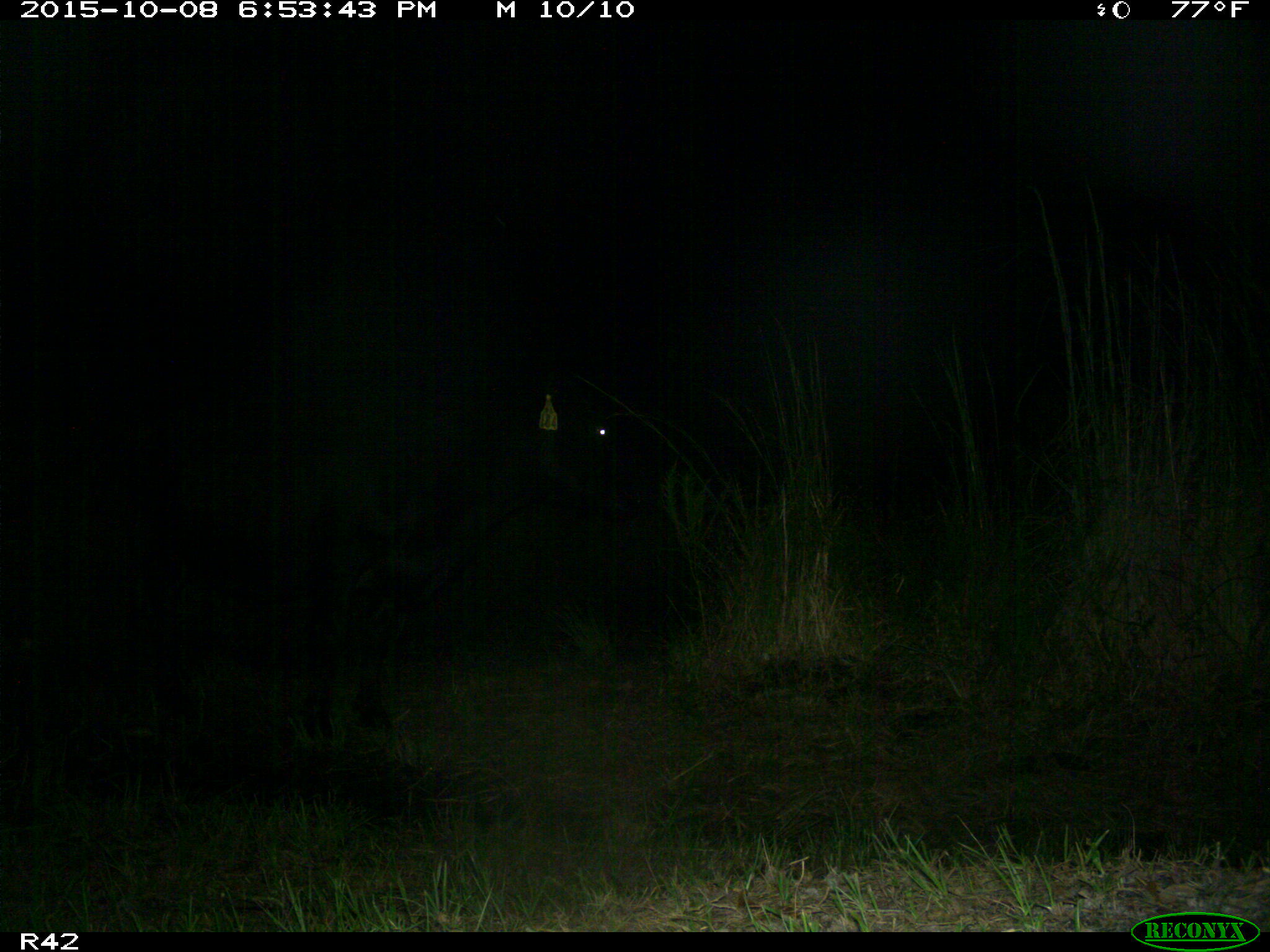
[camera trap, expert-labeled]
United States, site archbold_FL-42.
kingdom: Animalia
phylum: Chordata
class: Mammalia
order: Artiodactyla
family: Bovidae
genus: Bos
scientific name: Bos taurus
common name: domestic cow